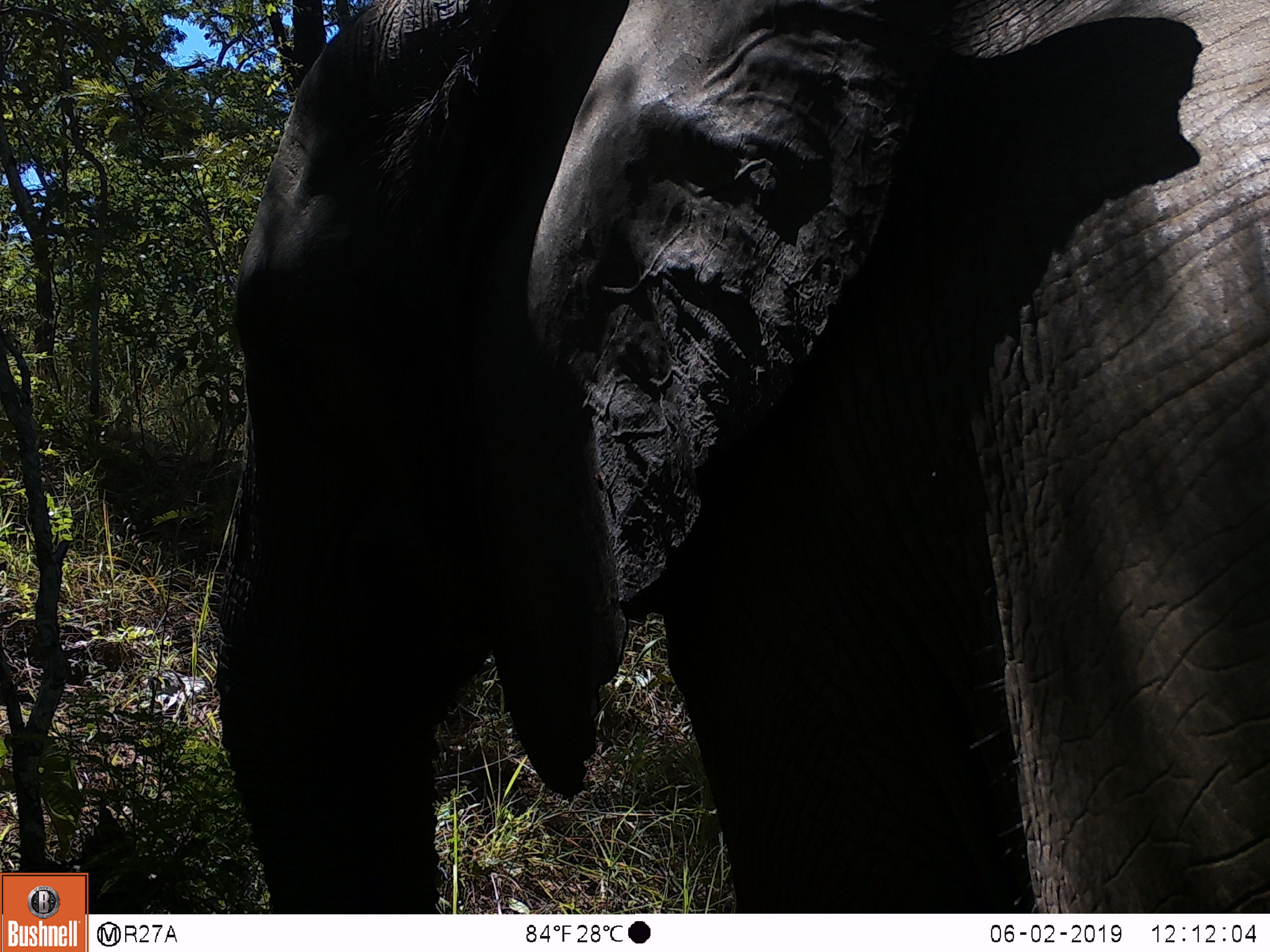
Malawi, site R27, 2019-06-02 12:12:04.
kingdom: Animalia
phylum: Chordata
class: Mammalia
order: Proboscidea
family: Elephantidae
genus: Loxodonta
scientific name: Loxodonta africana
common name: african savanna elephant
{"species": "african savanna elephant (Loxodonta africana)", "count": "1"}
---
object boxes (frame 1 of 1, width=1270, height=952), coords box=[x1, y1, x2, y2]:
african savanna elephant: box=[203, 0, 1268, 913]